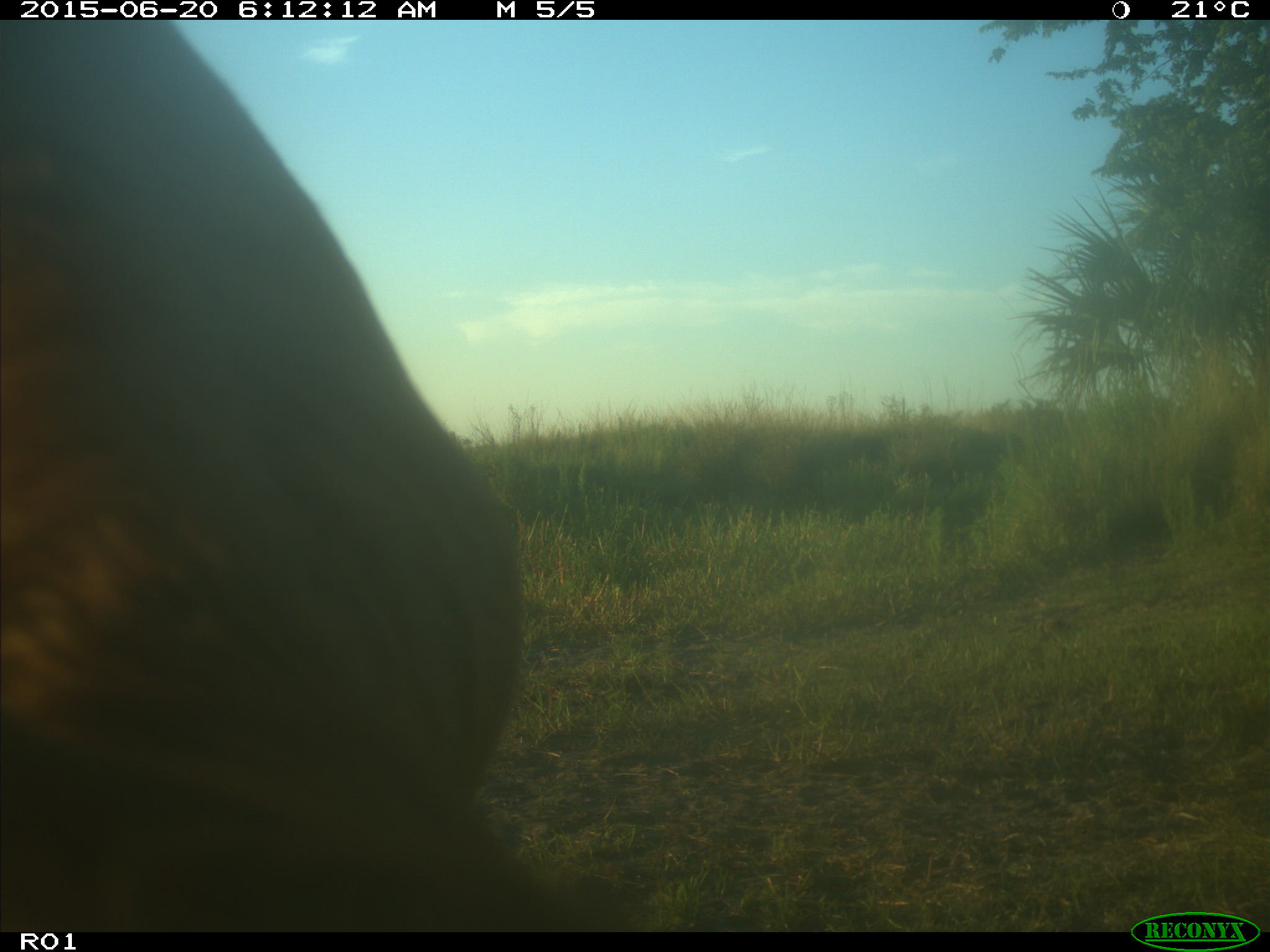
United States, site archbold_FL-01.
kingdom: Animalia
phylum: Chordata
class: Mammalia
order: Artiodactyla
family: Bovidae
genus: Bos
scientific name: Bos taurus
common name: domestic cow